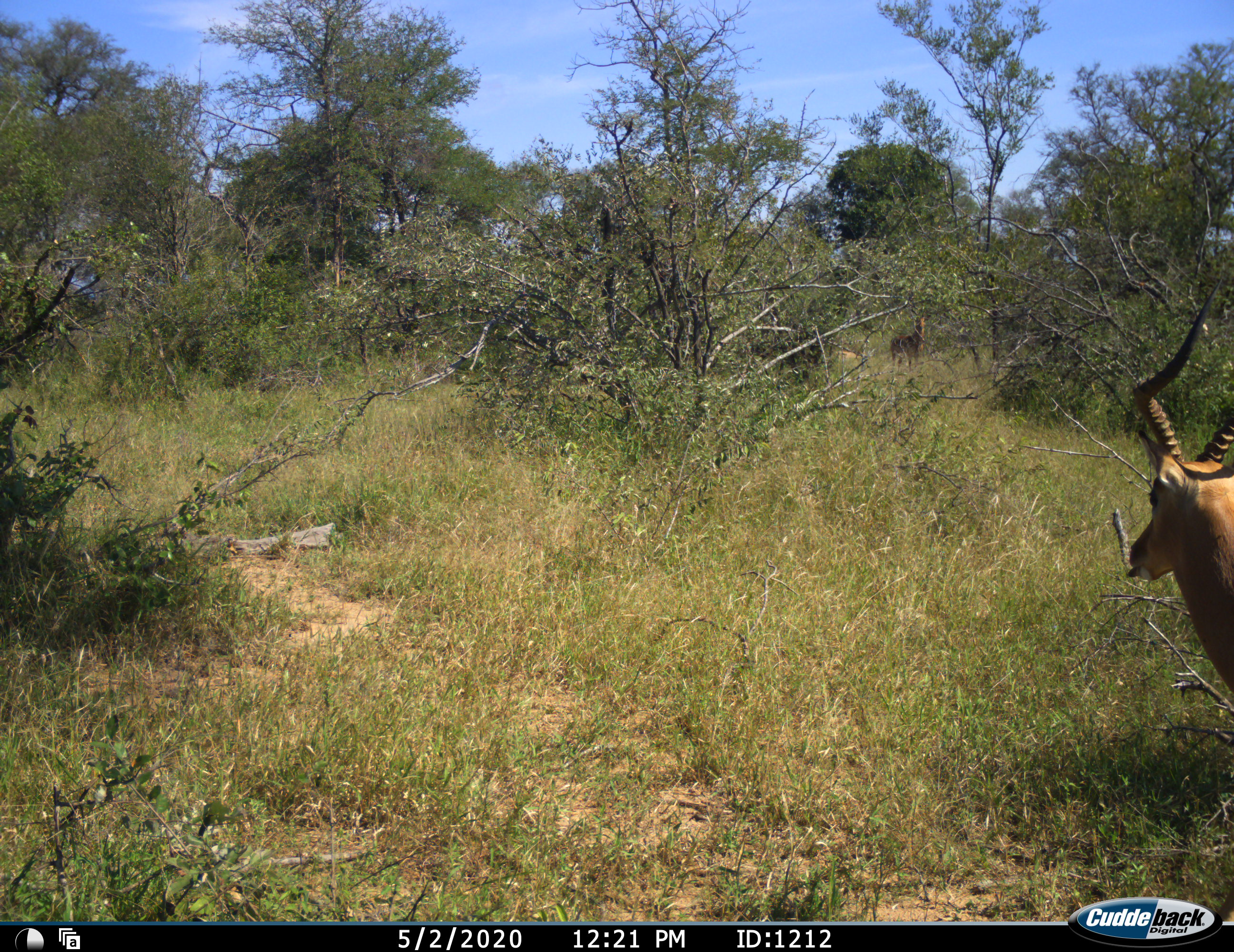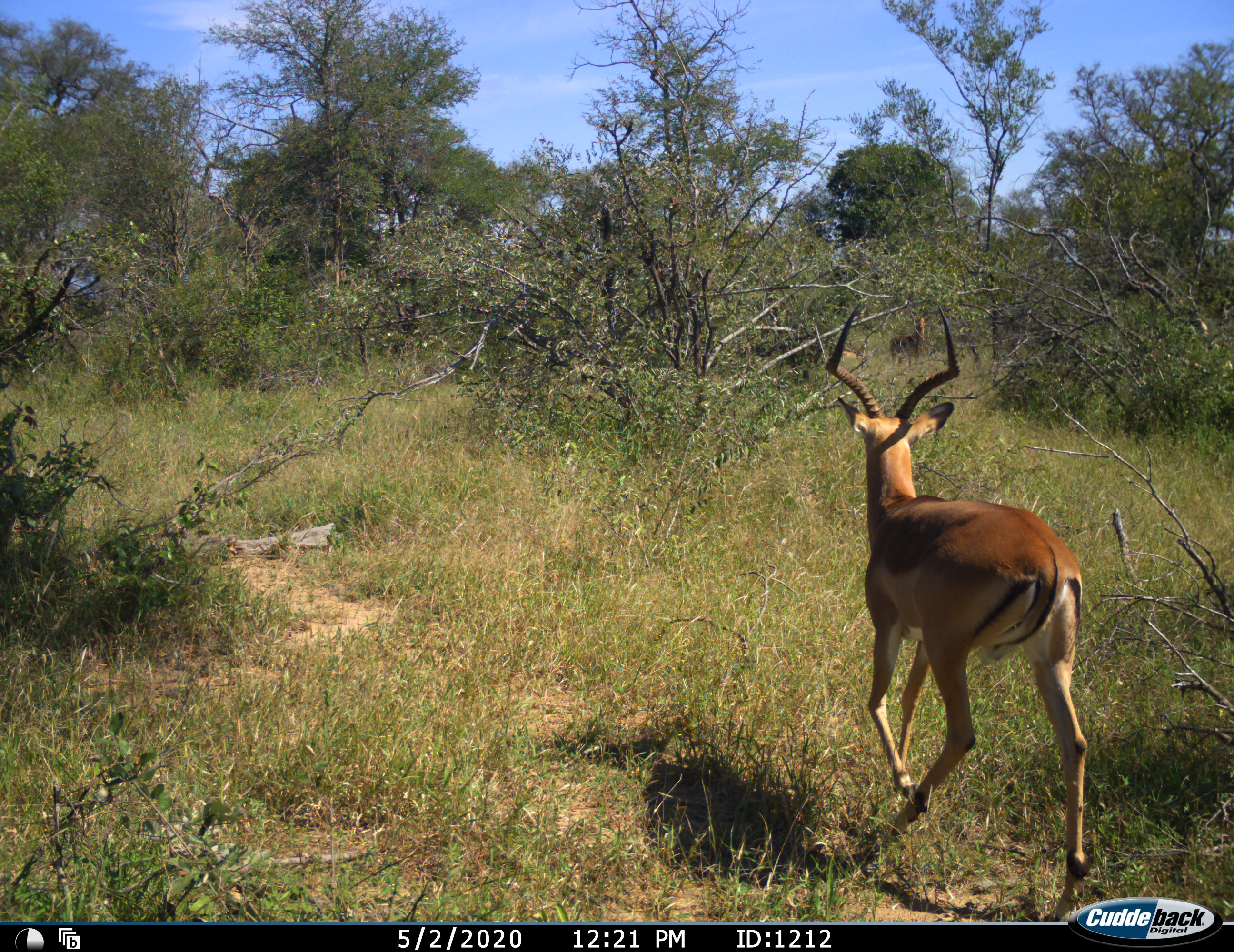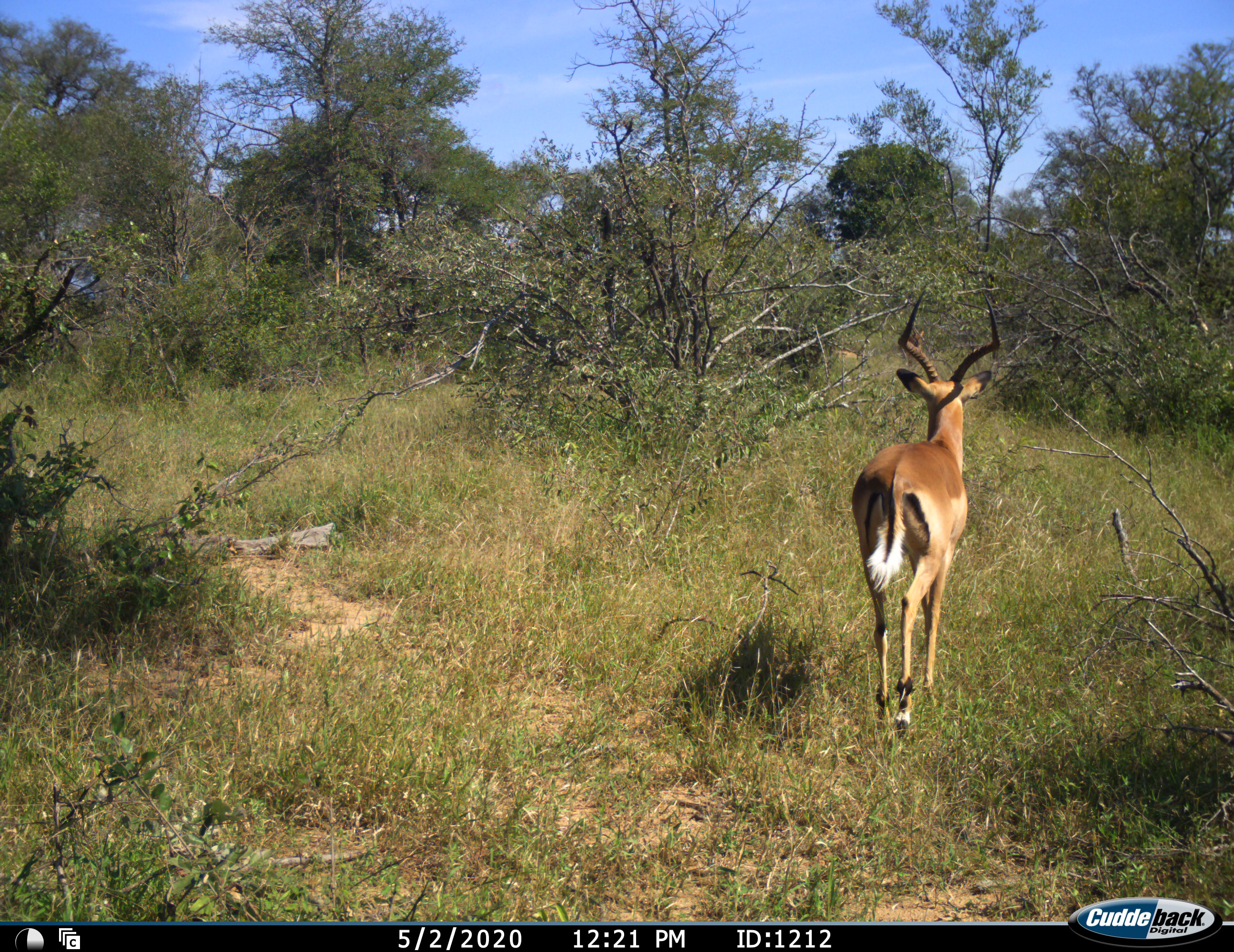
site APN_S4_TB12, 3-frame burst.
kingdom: Animalia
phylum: Chordata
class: Mammalia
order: Artiodactyla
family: Bovidae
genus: Aepyceros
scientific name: Aepyceros melampus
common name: impala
Impala (Aepyceros melampus), count 1. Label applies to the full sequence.